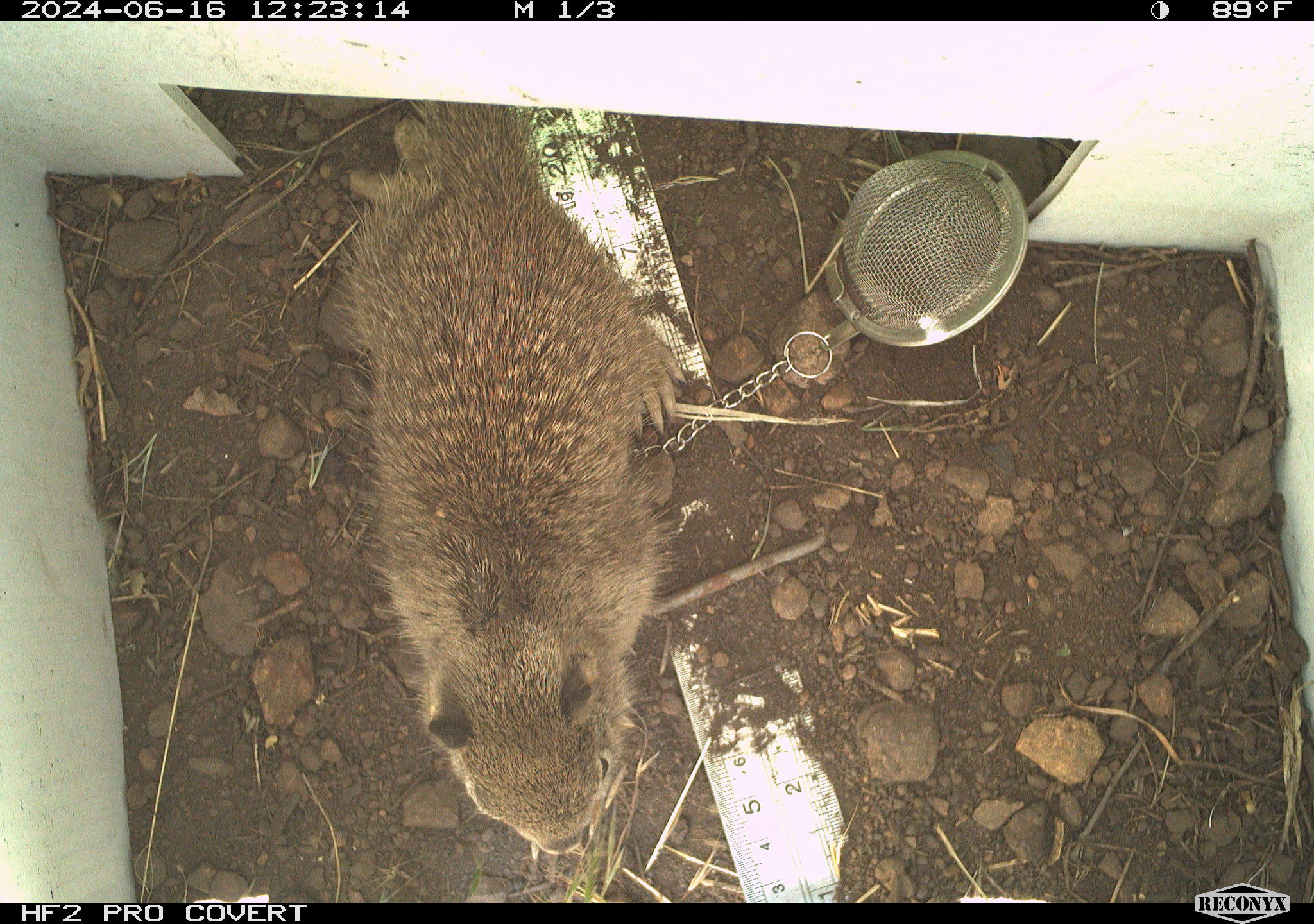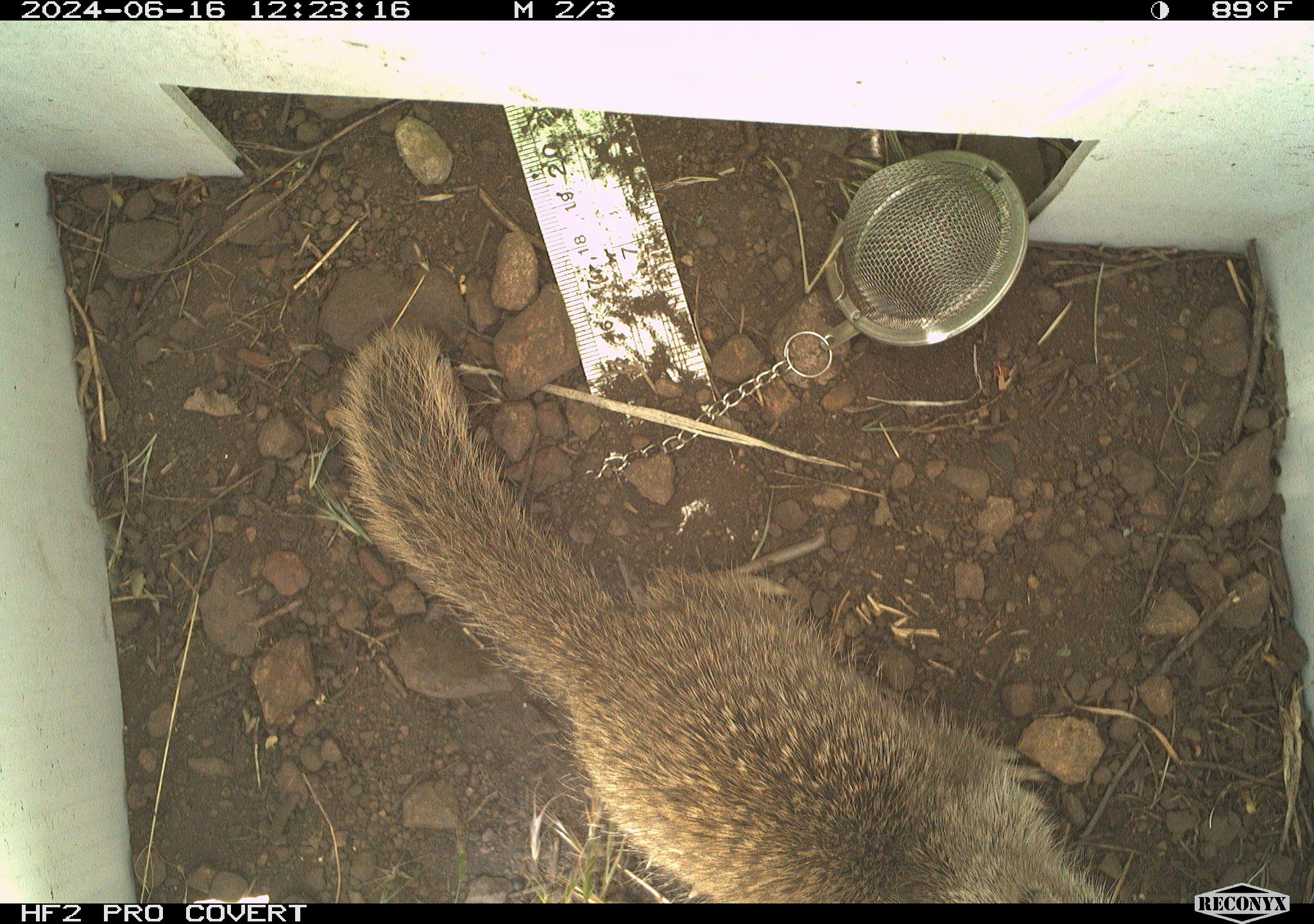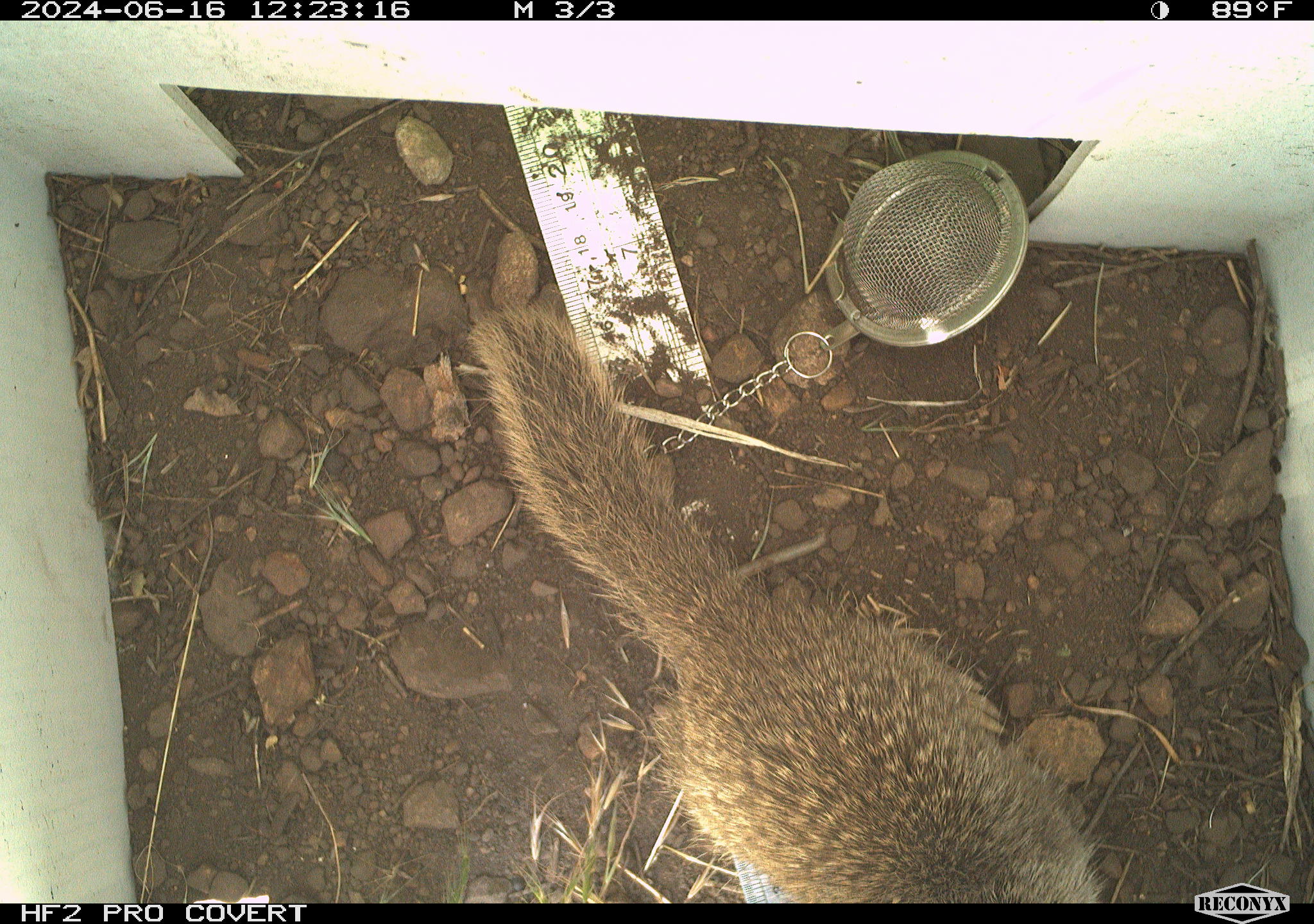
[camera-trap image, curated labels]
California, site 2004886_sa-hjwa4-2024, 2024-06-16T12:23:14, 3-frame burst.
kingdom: Animalia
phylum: Chordata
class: Mammalia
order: Rodentia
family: Sciuridae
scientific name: Sciuridae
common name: squirrels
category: sciuridae family